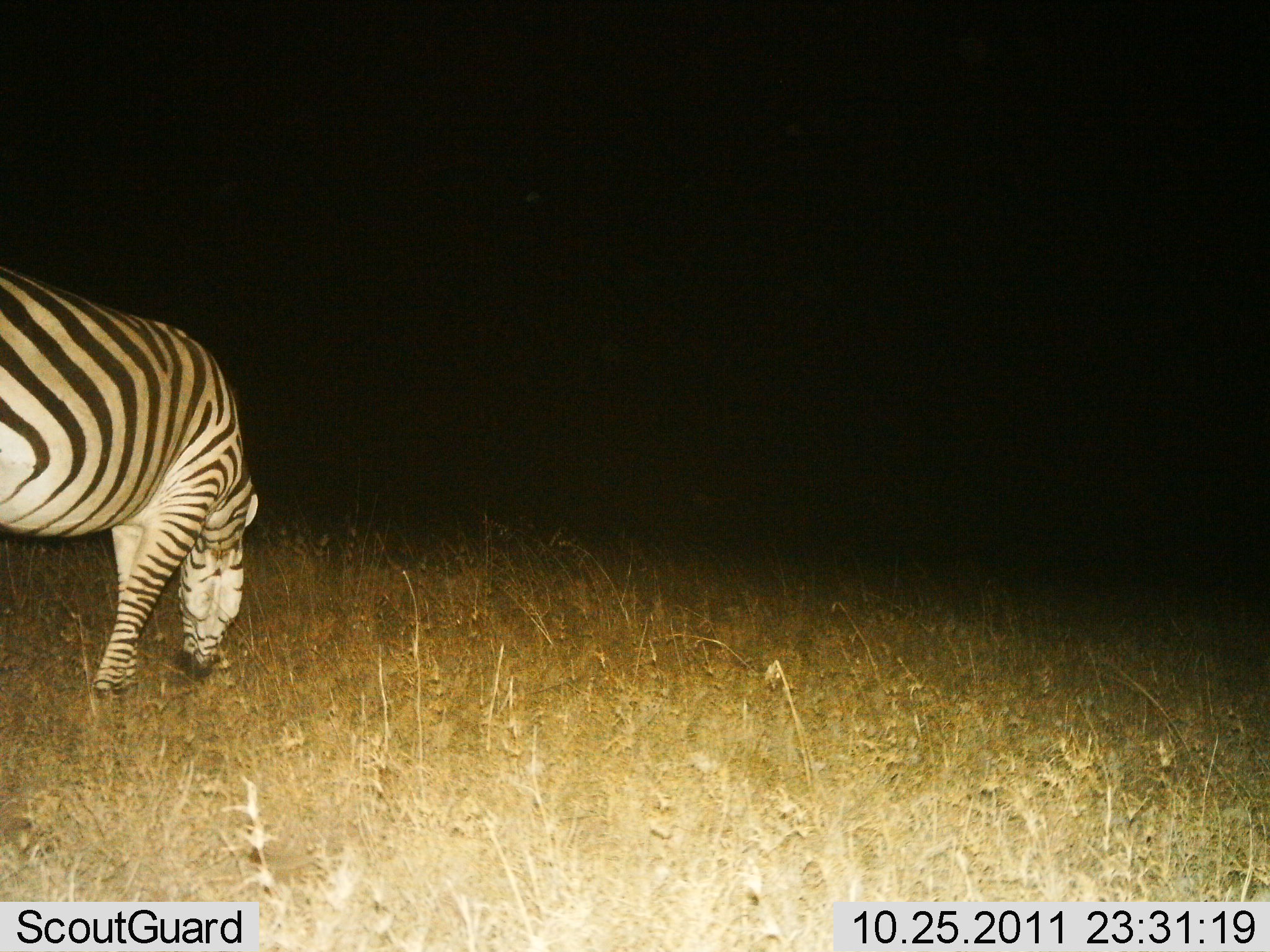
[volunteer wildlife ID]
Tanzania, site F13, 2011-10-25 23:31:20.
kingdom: Animalia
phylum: Chordata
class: Mammalia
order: Perissodactyla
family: Equidae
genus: Equus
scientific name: Equus quagga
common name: plains zebra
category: zebra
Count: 1.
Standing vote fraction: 30%.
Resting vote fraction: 0%.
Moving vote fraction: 0%.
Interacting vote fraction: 0%.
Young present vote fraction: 0%.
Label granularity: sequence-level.